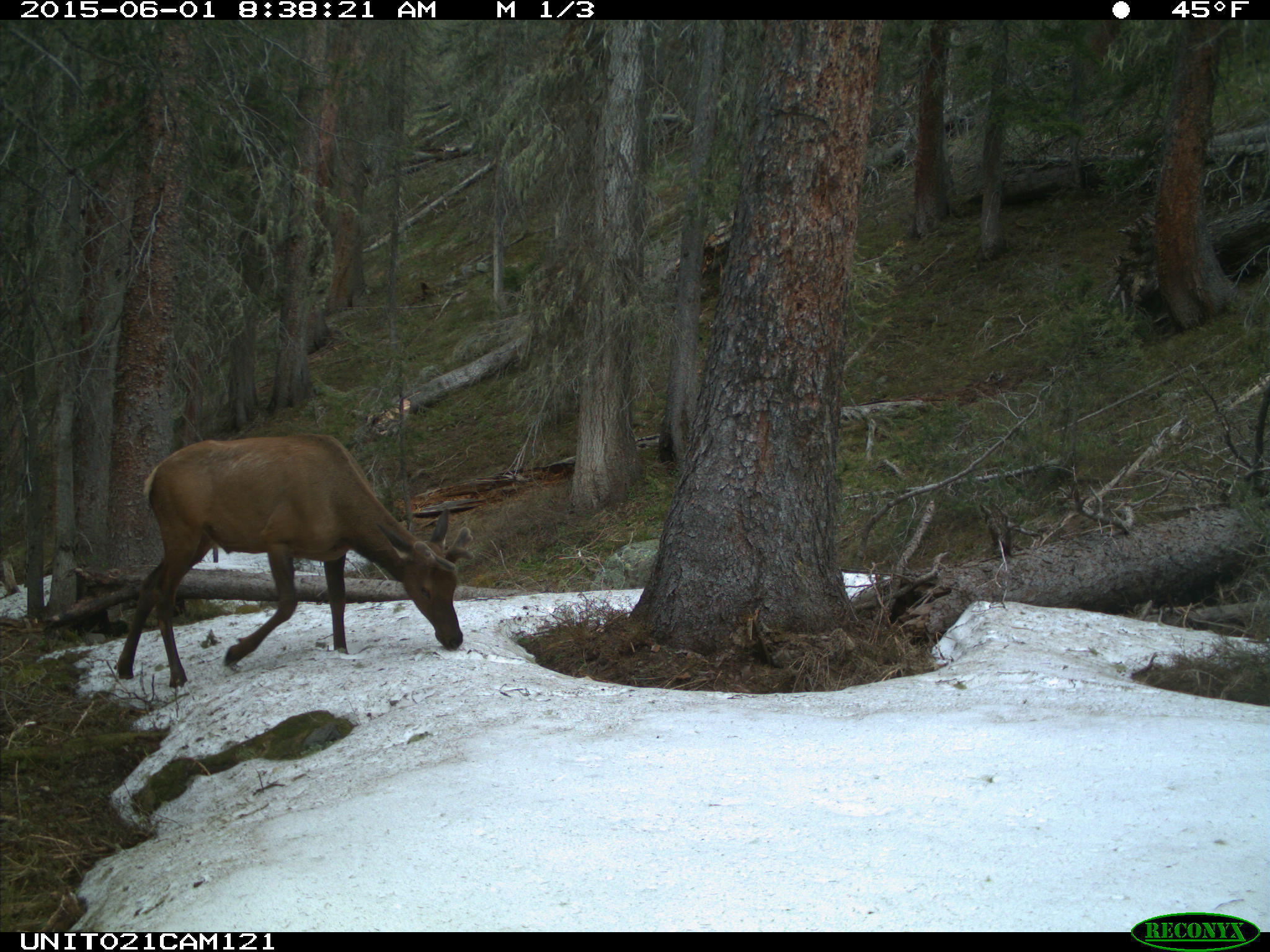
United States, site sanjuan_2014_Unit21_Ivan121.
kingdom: Animalia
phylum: Chordata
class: Mammalia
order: Artiodactyla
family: Cervidae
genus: Cervus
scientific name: Cervus elaphus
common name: red deer